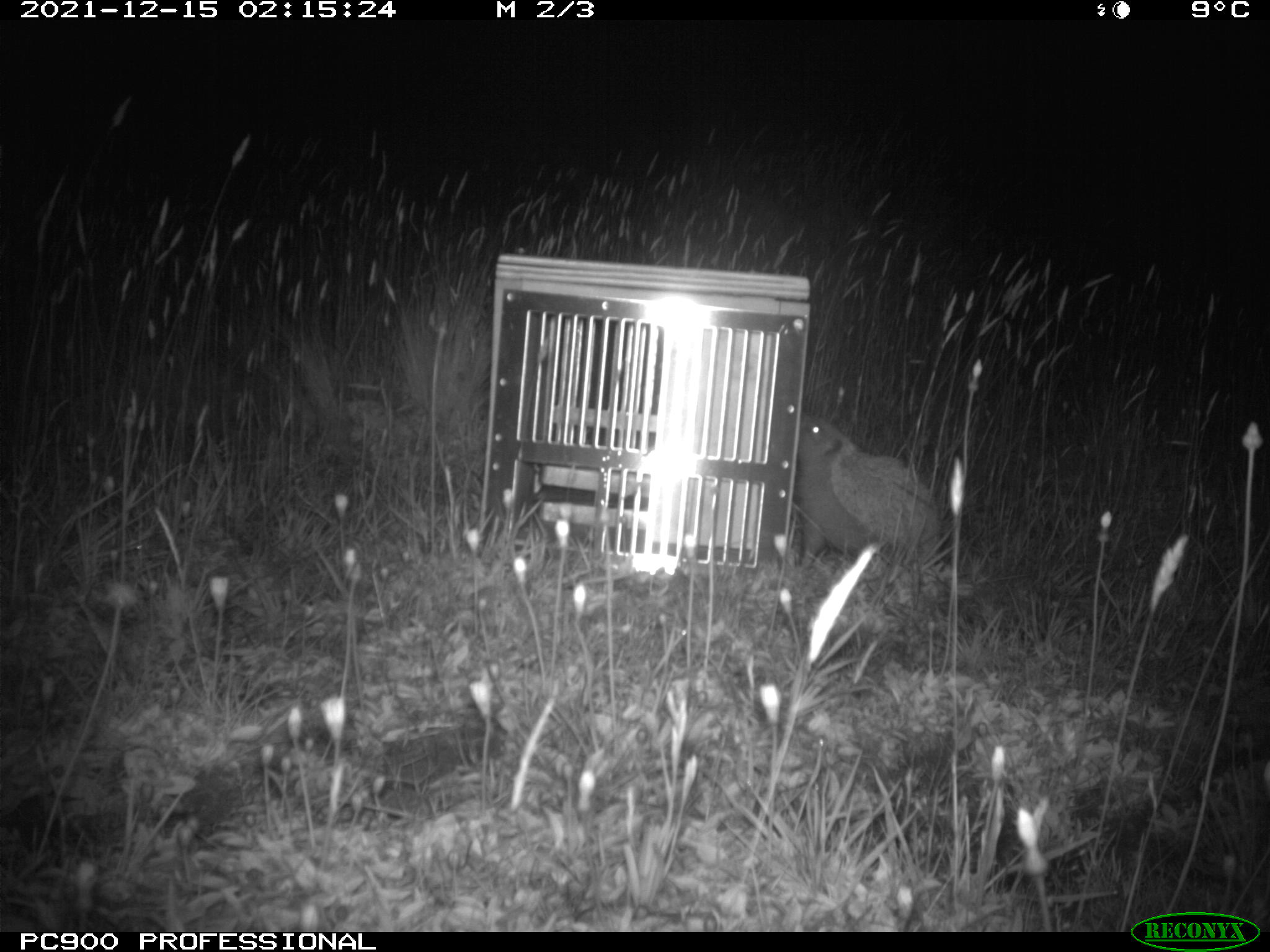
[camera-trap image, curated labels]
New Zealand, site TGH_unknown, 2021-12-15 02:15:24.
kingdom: Animalia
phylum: Chordata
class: Mammalia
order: Eulipotyphla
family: Erinaceidae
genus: Erinaceus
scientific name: Erinaceus europaeus europaeus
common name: european hedgehog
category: hedgehog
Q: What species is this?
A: Hedgehog (european hedgehog) (Erinaceus europaeus europaeus).